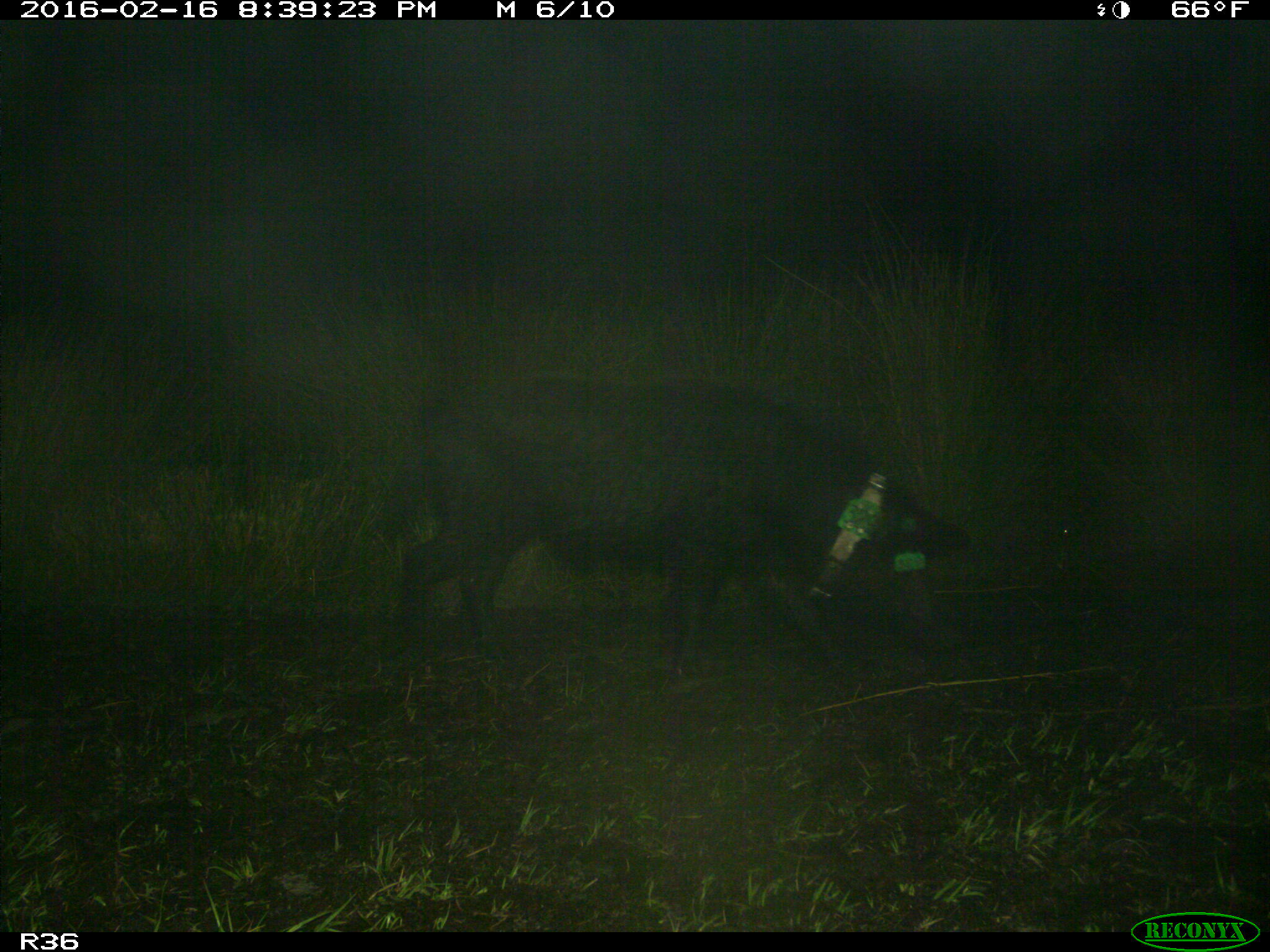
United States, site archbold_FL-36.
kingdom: Animalia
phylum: Chordata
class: Mammalia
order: Artiodactyla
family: Suidae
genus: Sus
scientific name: Sus scrofa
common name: wild boar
Sus scrofa (wild boar).